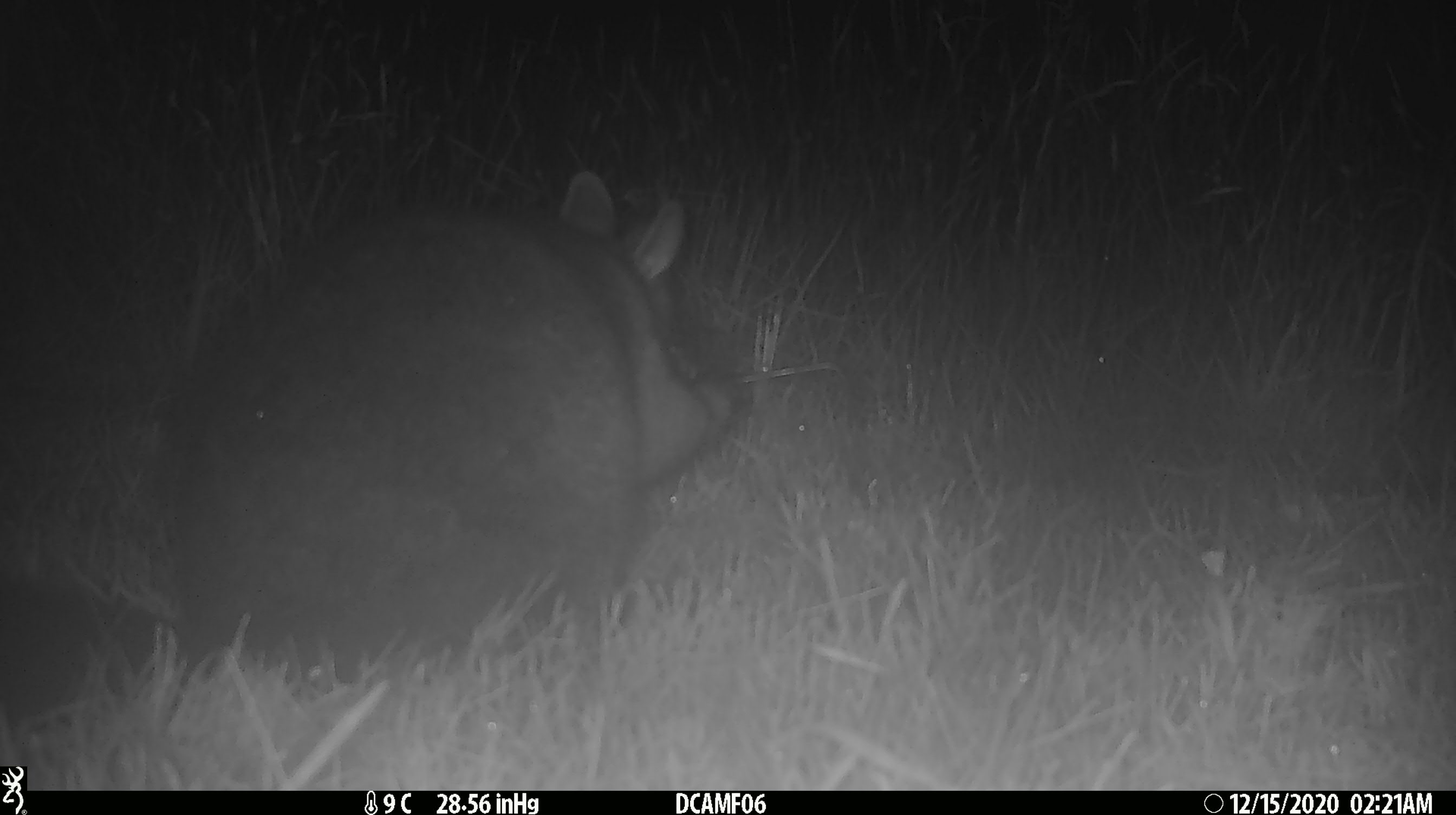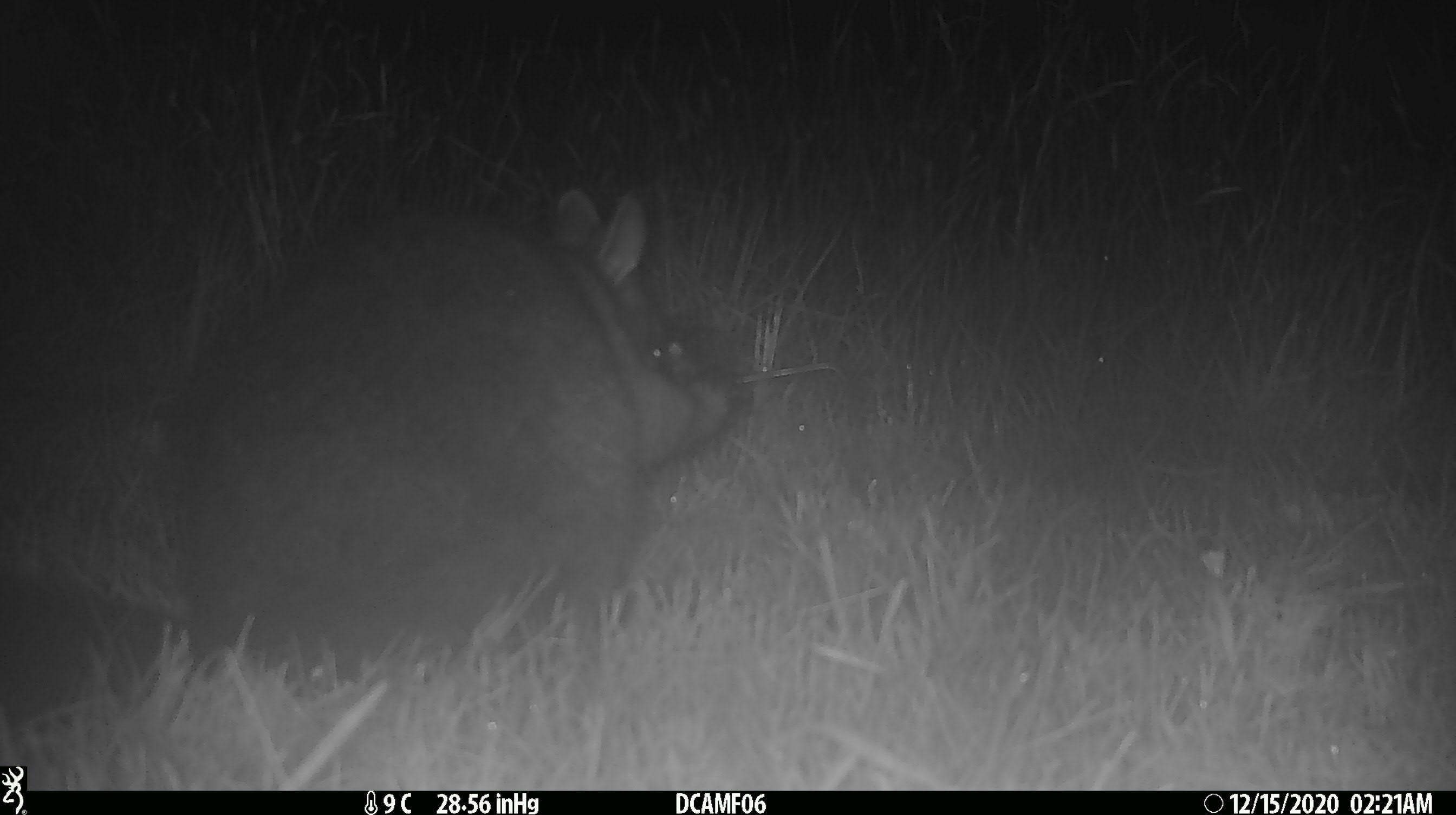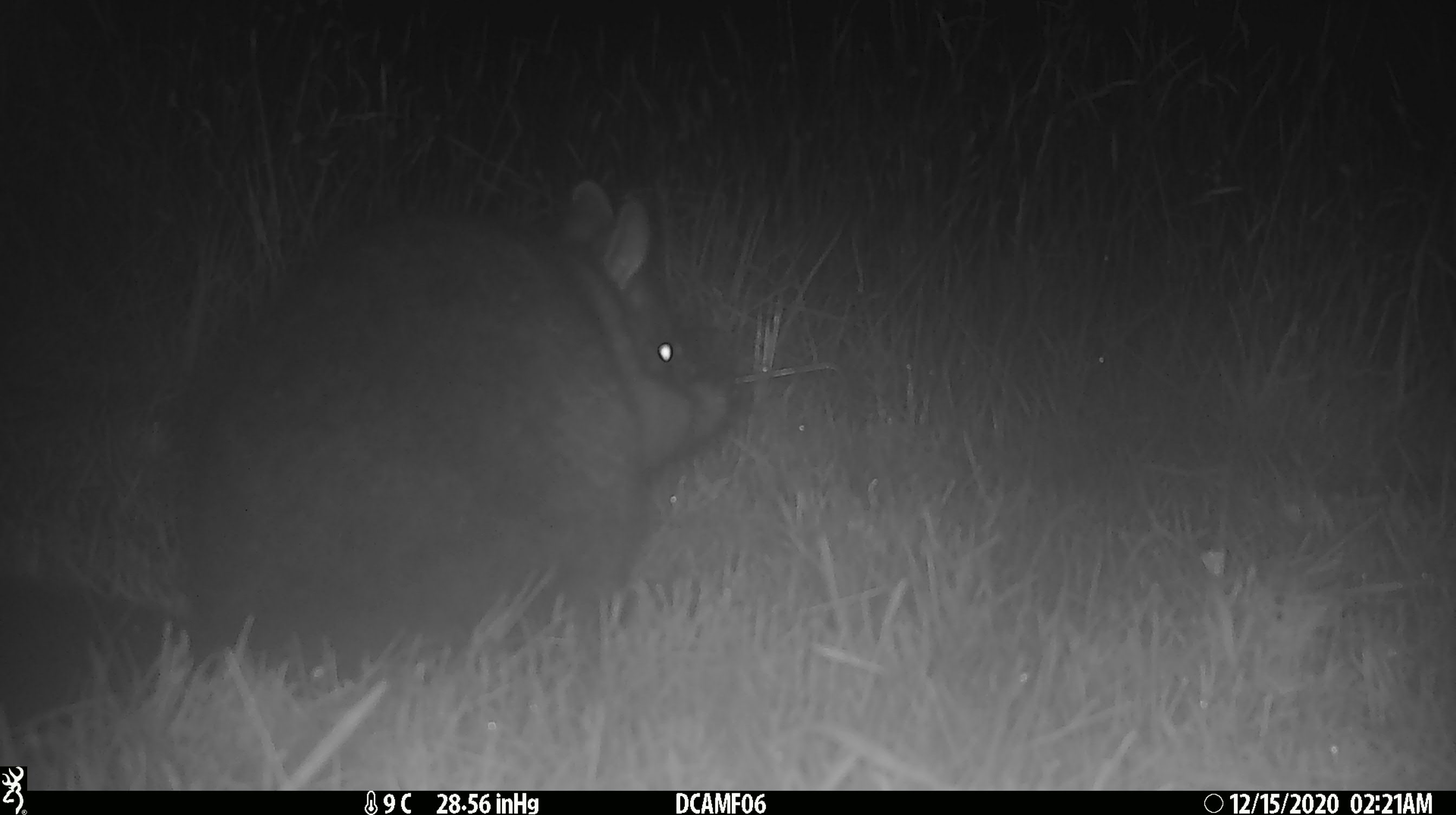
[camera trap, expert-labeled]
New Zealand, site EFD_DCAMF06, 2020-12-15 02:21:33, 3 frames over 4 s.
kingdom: Animalia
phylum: Chordata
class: Mammalia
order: Diprotodontia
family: Phalangeridae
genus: Trichosurus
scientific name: Trichosurus vulpecula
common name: common brushtail possum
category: possum